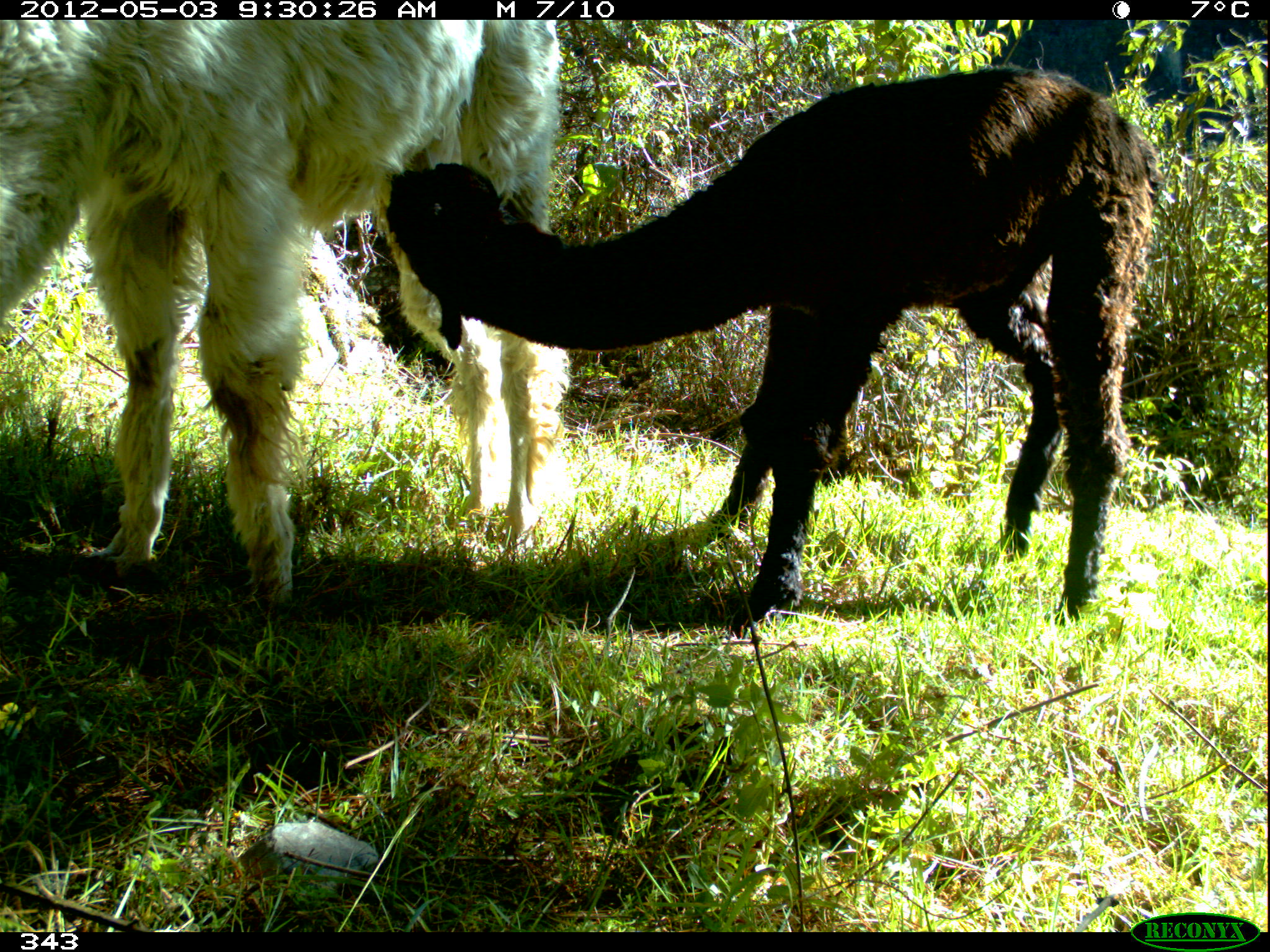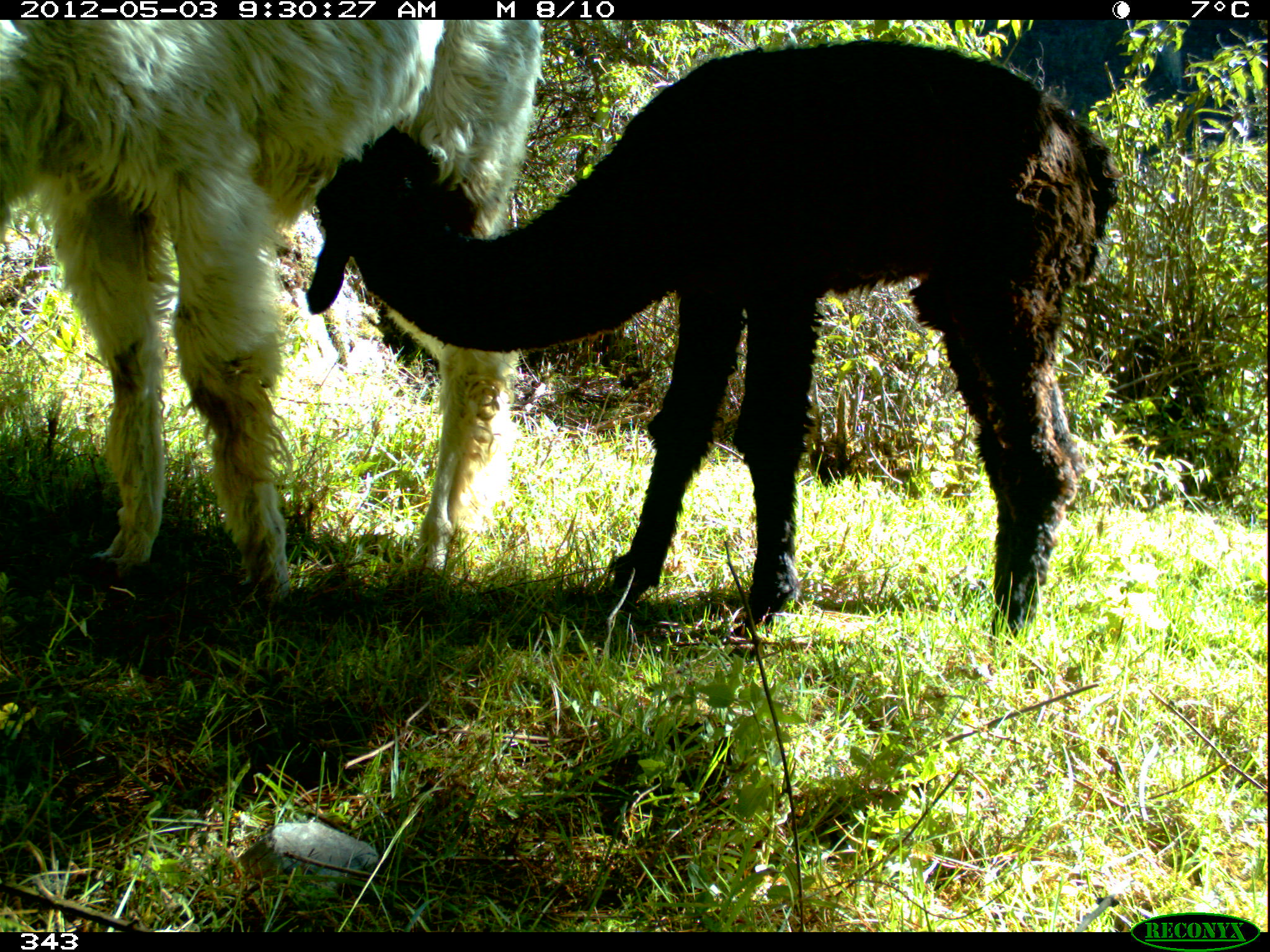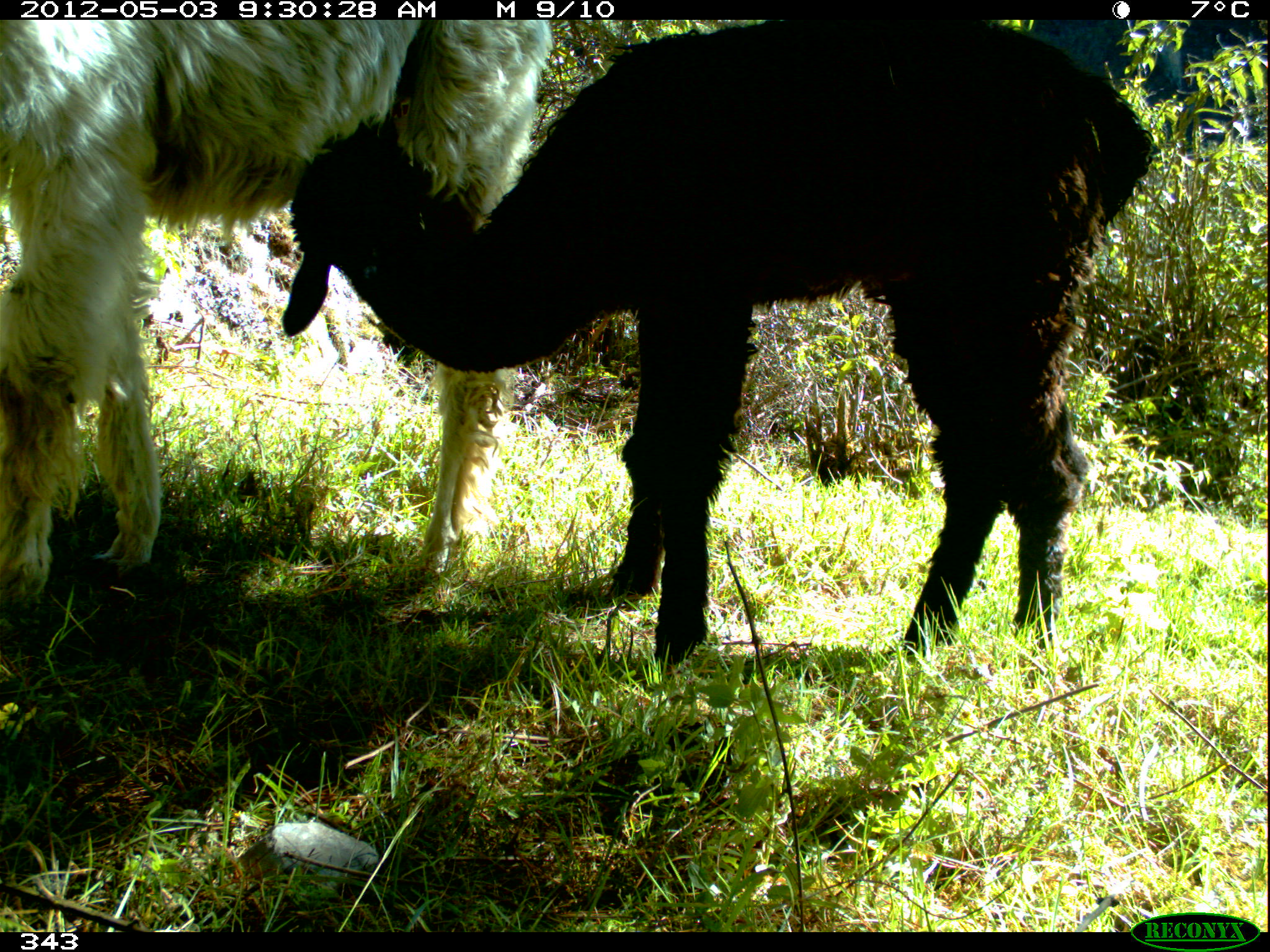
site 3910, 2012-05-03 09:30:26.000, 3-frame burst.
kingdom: Animalia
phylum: Chordata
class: Mammalia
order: Artiodactyla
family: Camelidae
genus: Vicugna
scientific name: Vicugna pacos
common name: alpaca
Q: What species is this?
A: Vicugna pacos (alpaca).